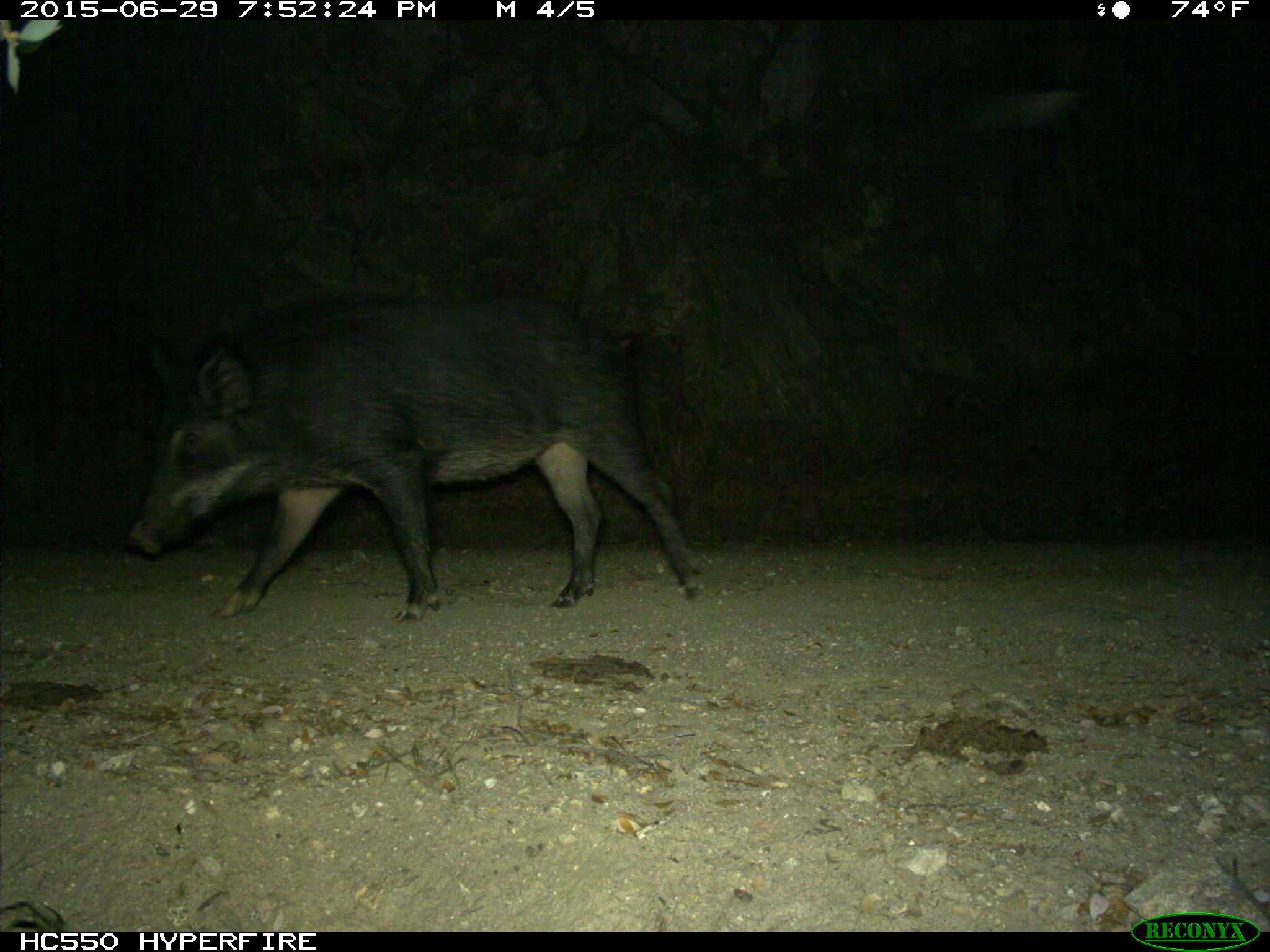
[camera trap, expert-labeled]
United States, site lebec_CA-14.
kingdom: Animalia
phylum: Chordata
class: Mammalia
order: Artiodactyla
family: Suidae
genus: Sus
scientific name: Sus scrofa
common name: wild boar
Sus scrofa (wild boar).